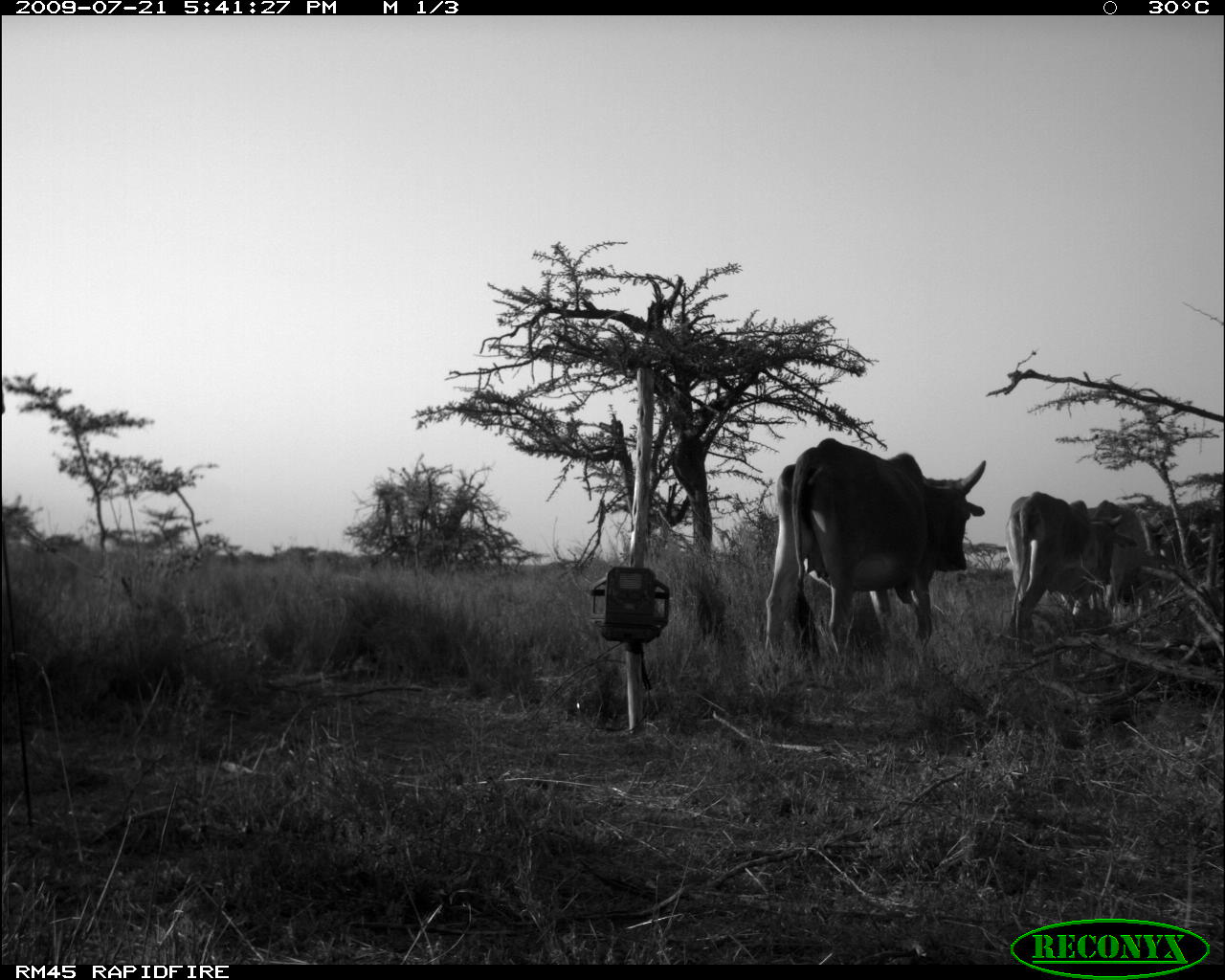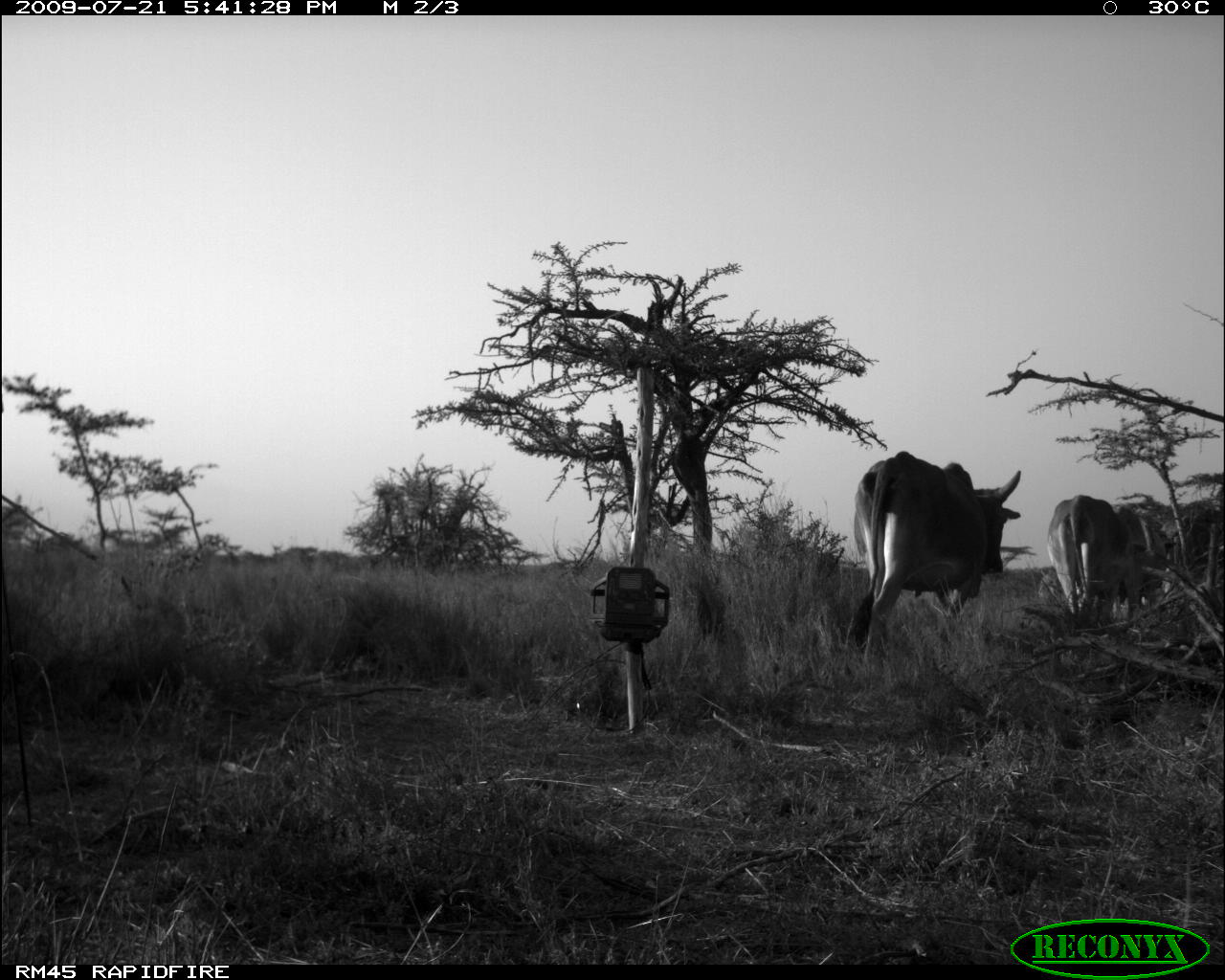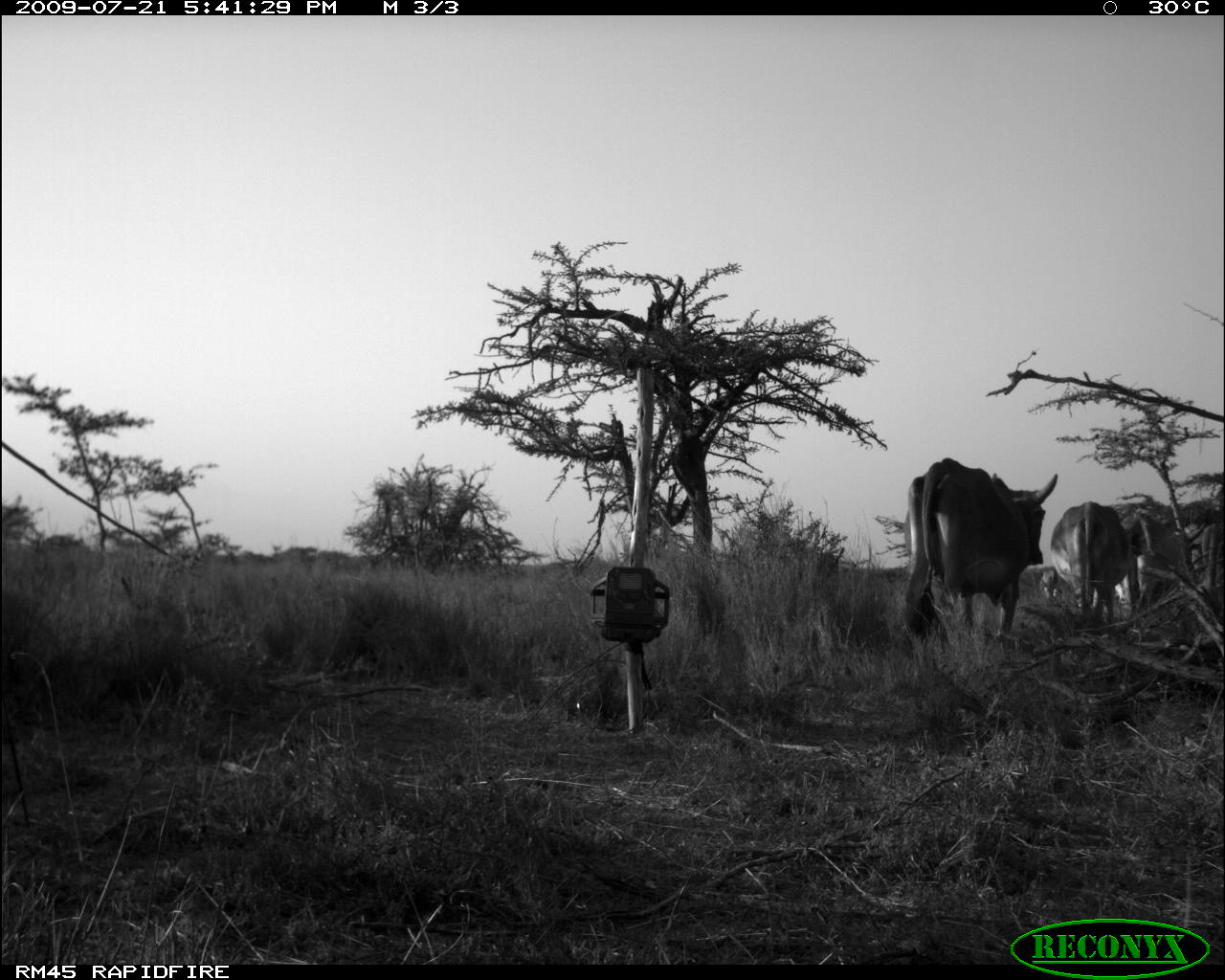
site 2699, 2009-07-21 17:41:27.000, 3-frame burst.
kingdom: Animalia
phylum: Chordata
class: Mammalia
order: Artiodactyla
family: Bovidae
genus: Bos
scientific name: Bos taurus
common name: domestic cattle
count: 3